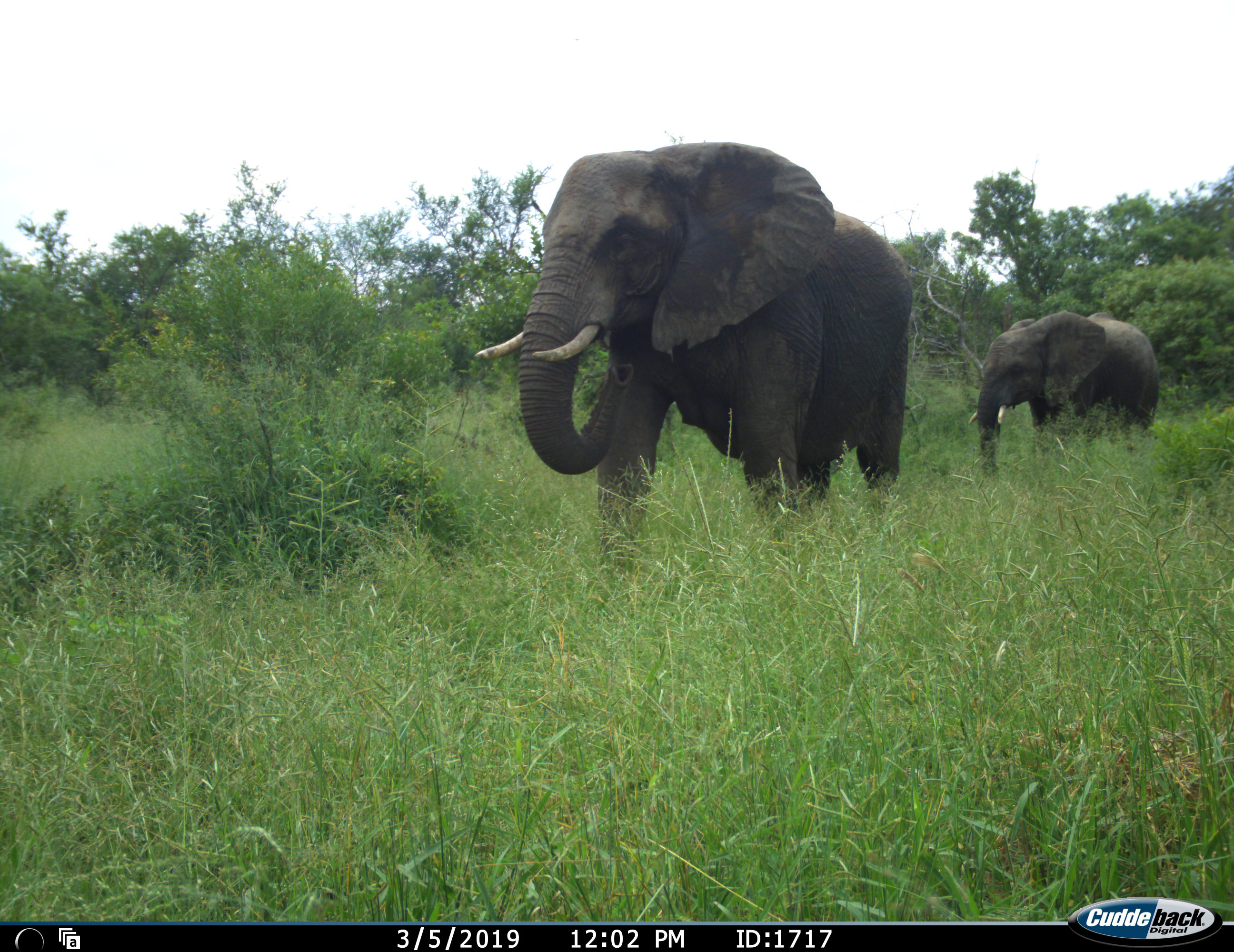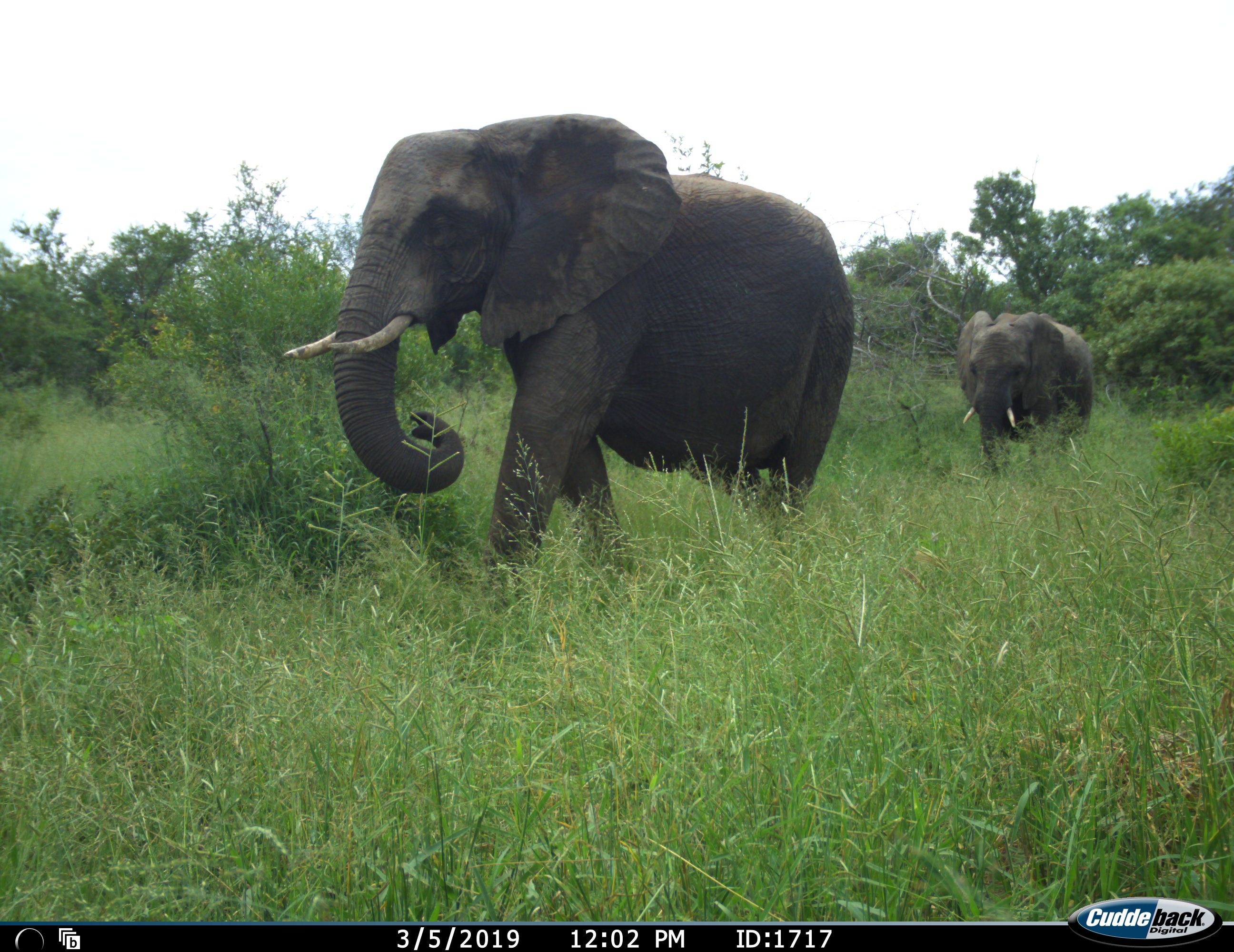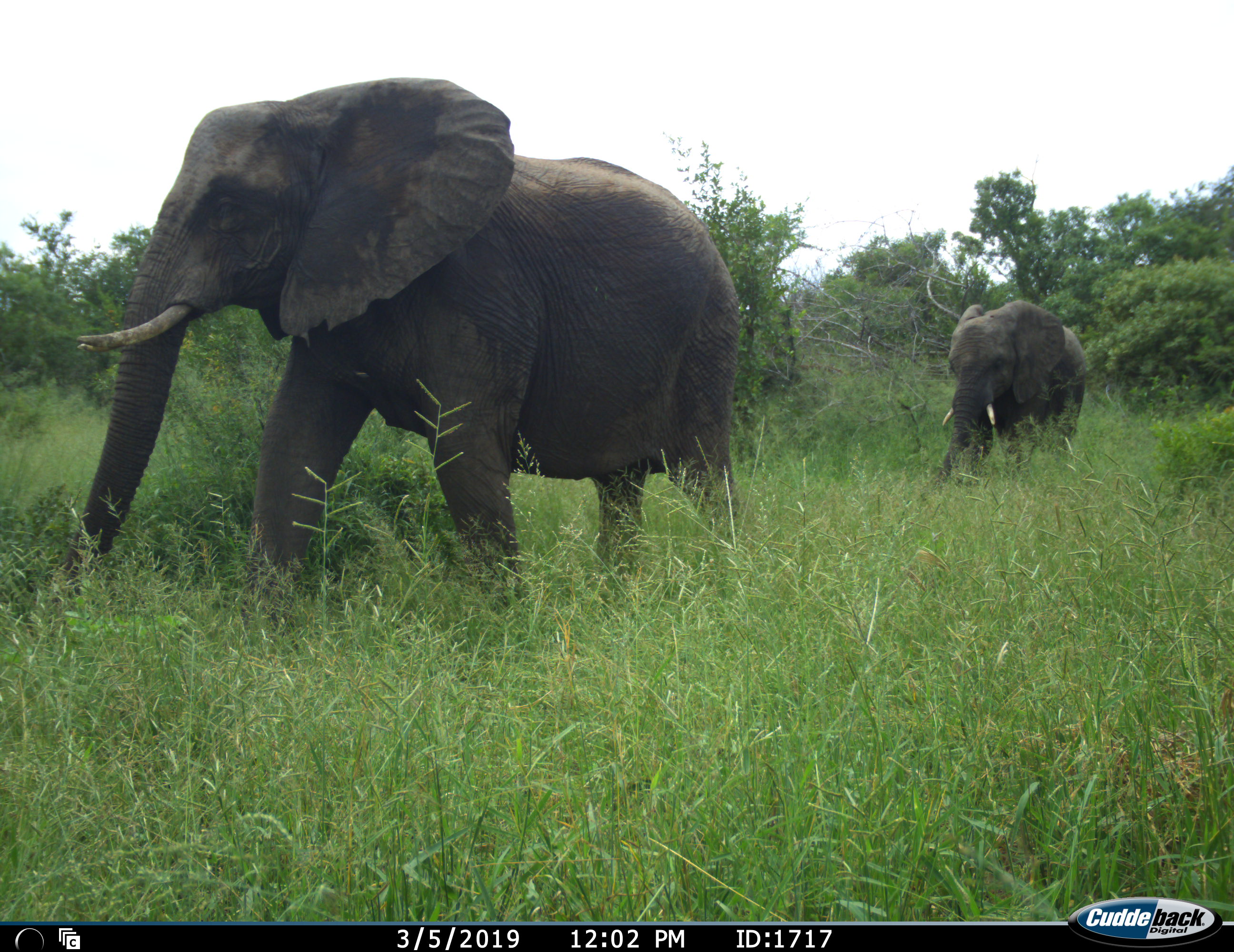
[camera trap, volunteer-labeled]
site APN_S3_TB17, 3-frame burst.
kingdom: Animalia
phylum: Chordata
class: Mammalia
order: Proboscidea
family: Elephantidae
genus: Loxodonta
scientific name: Loxodonta africana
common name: african bush elephant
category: elephant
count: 2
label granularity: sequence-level